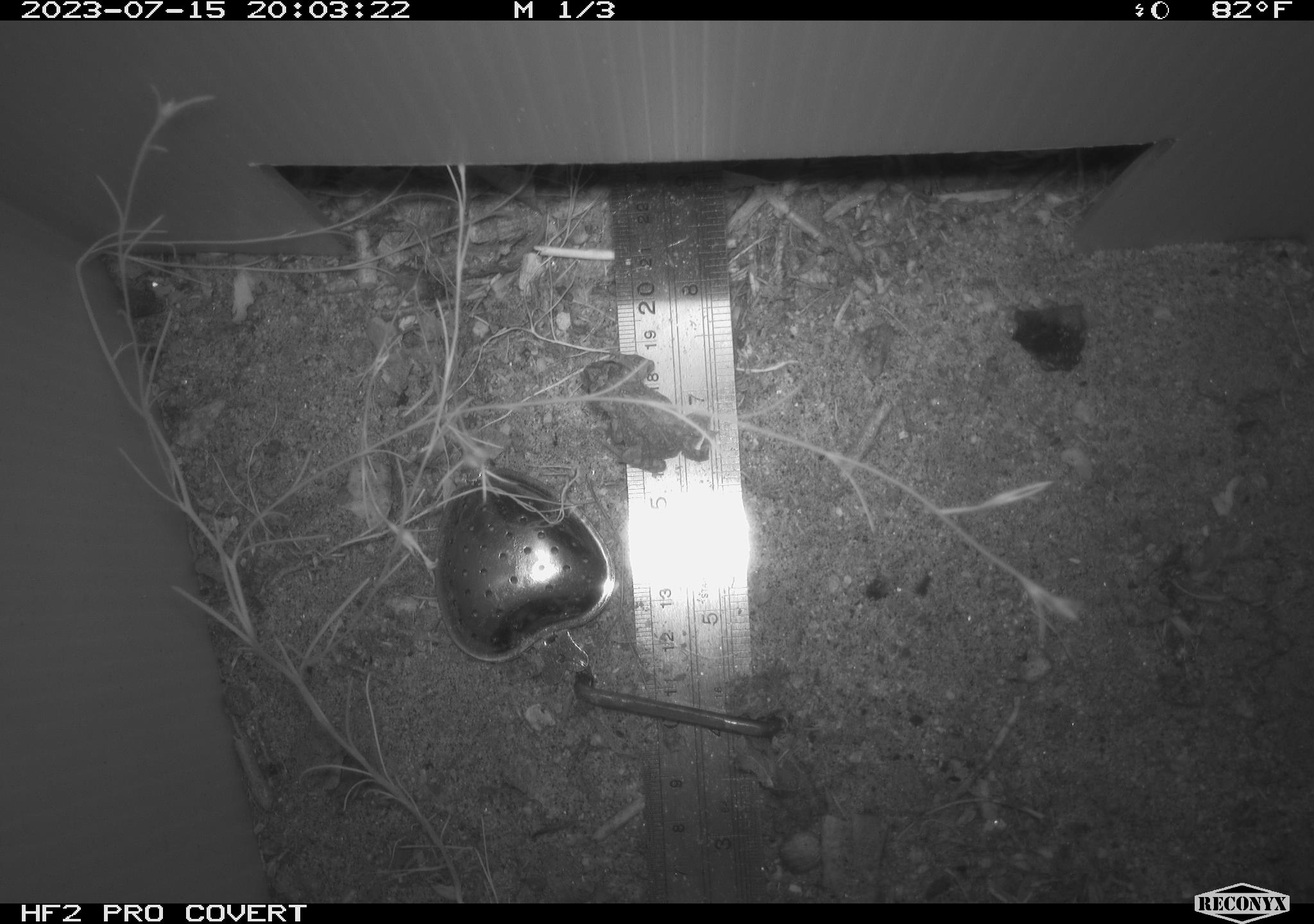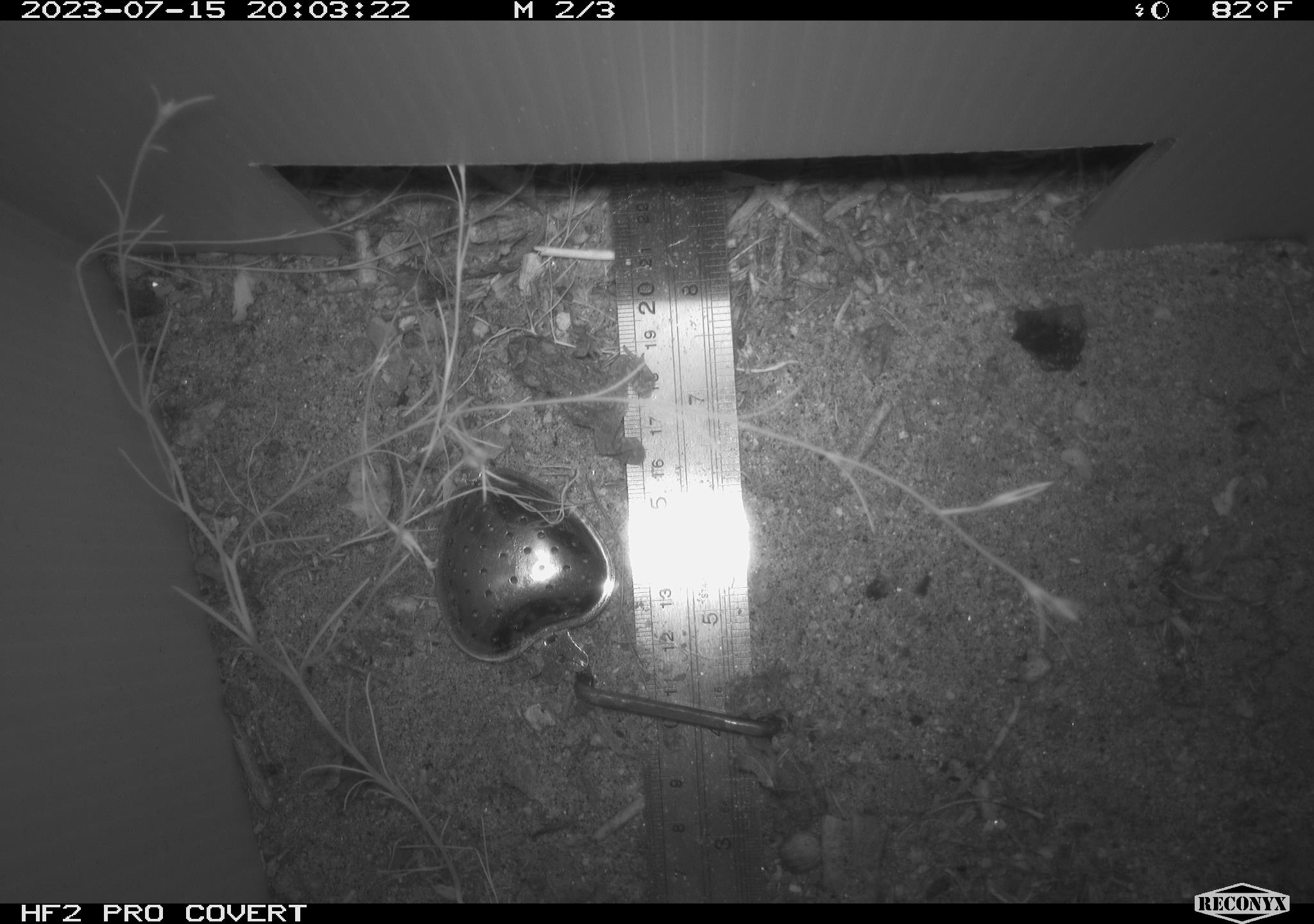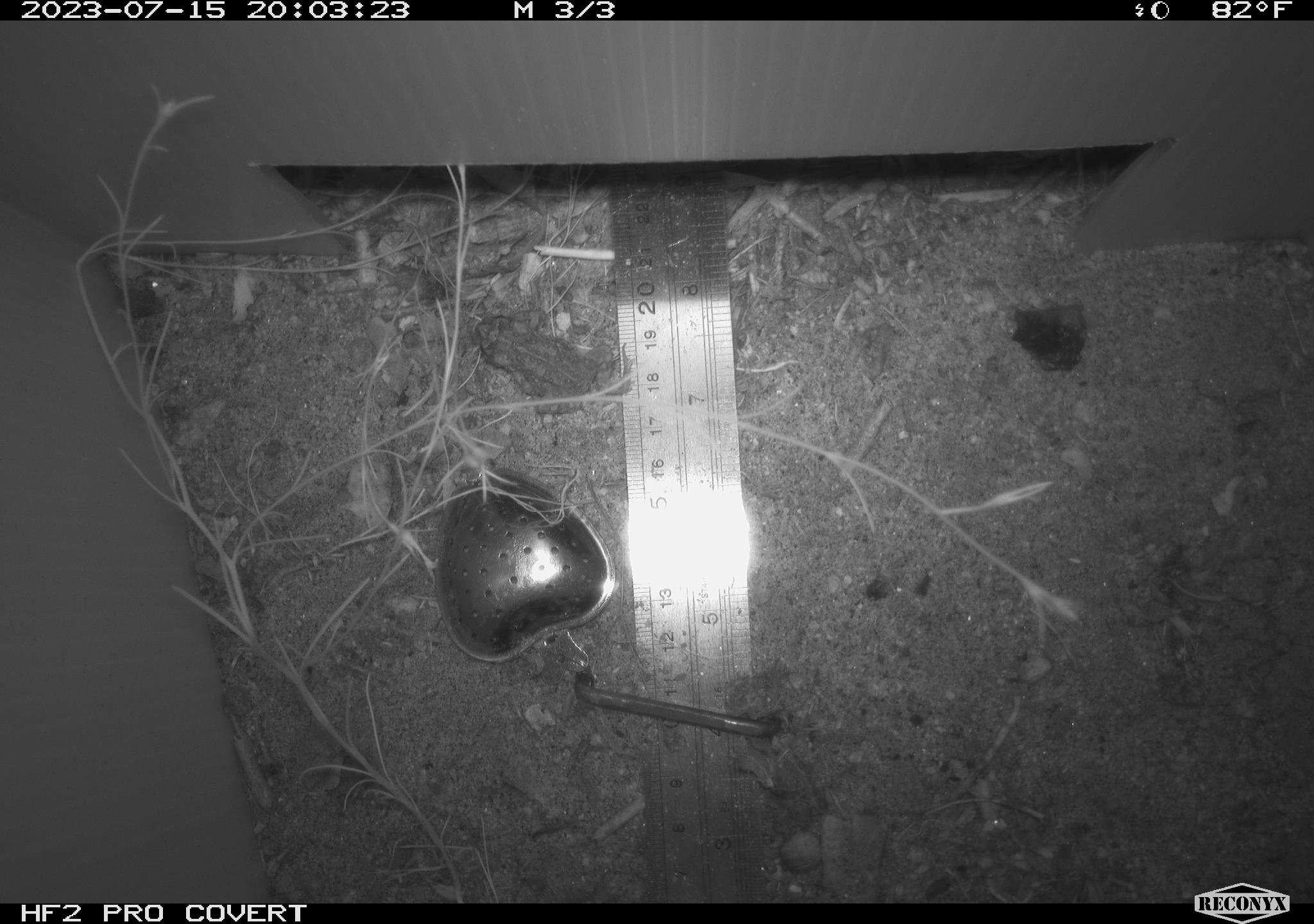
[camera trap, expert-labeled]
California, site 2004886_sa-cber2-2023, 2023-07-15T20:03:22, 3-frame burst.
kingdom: Animalia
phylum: Chordata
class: Amphibia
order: Anura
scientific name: Anura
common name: frogs